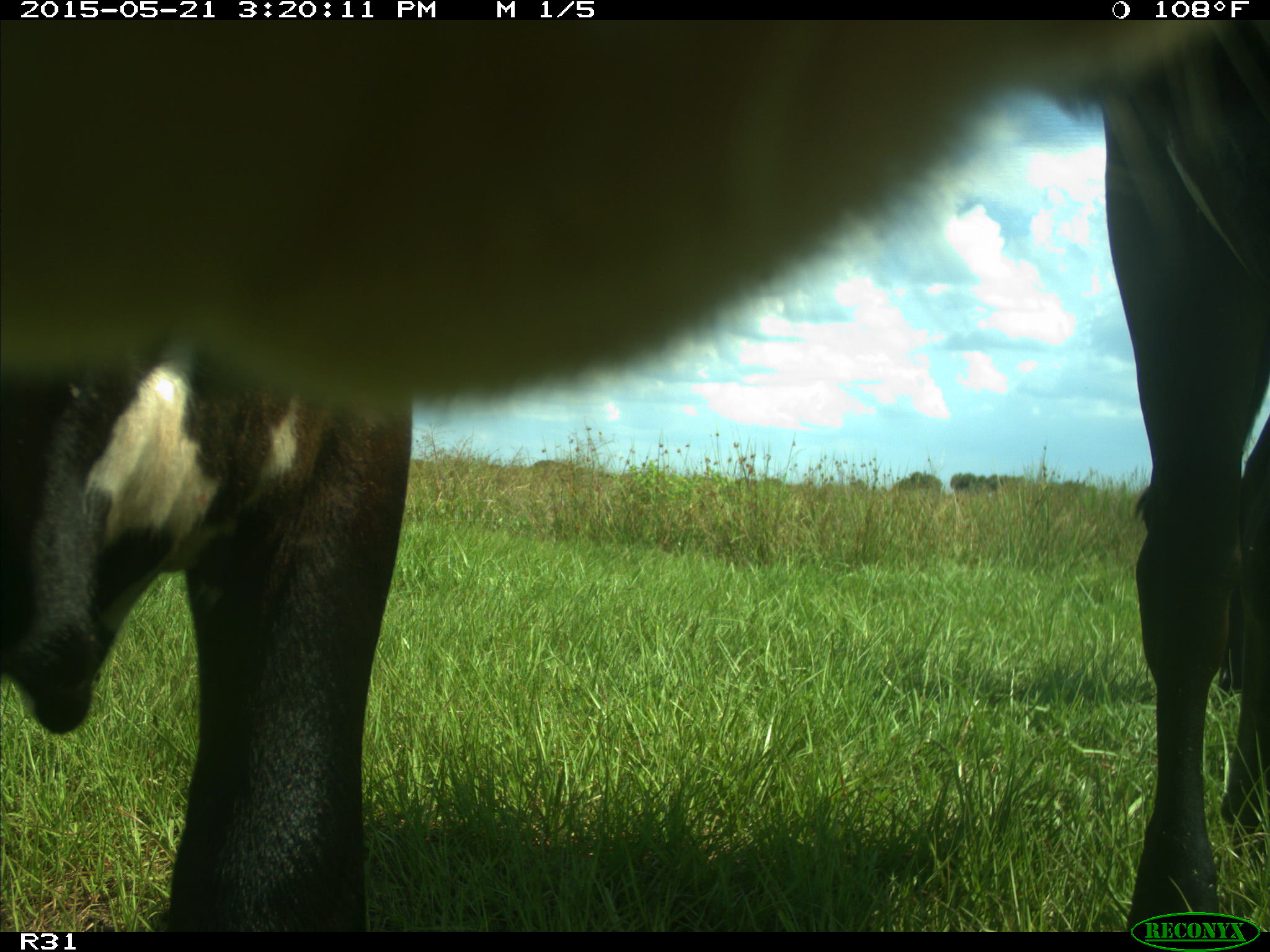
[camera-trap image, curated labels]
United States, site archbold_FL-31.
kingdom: Animalia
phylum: Chordata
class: Mammalia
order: Artiodactyla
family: Bovidae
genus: Bos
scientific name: Bos taurus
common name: domestic cow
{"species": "Bos taurus (domestic cow)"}